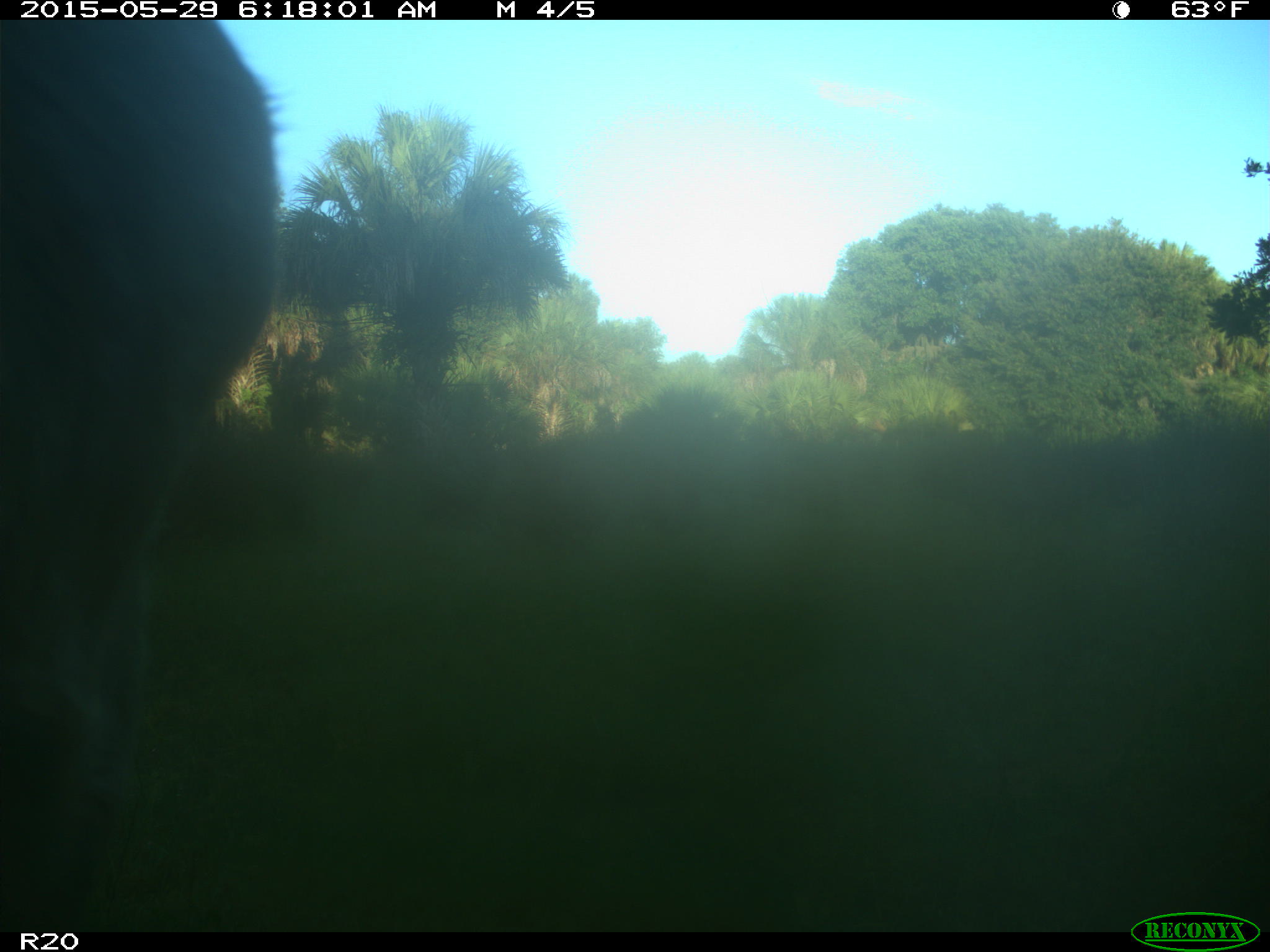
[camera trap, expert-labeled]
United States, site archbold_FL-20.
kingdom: Animalia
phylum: Chordata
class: Mammalia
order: Artiodactyla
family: Bovidae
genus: Bos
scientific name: Bos taurus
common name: domestic cow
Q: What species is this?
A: Bos taurus (domestic cow).